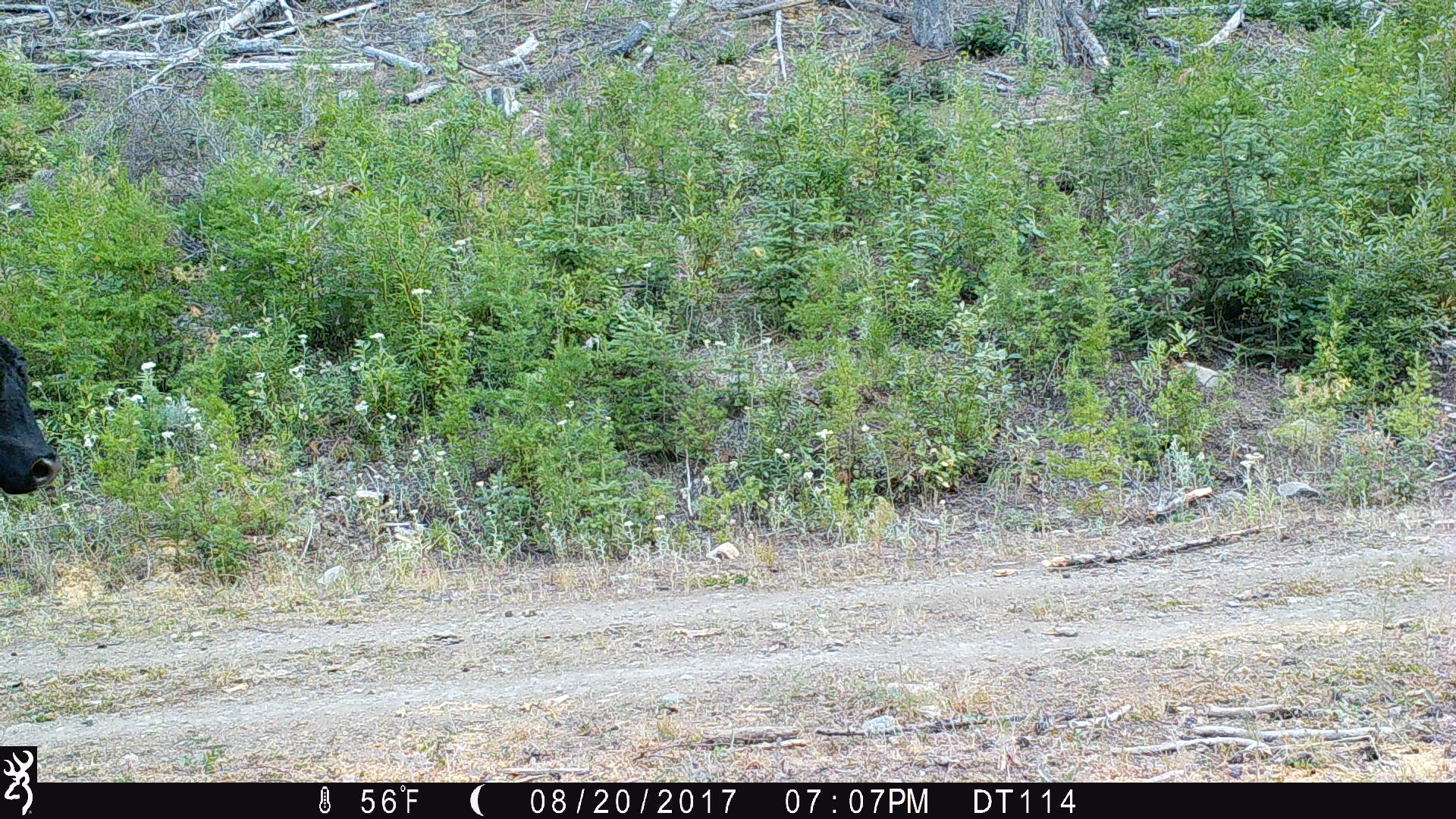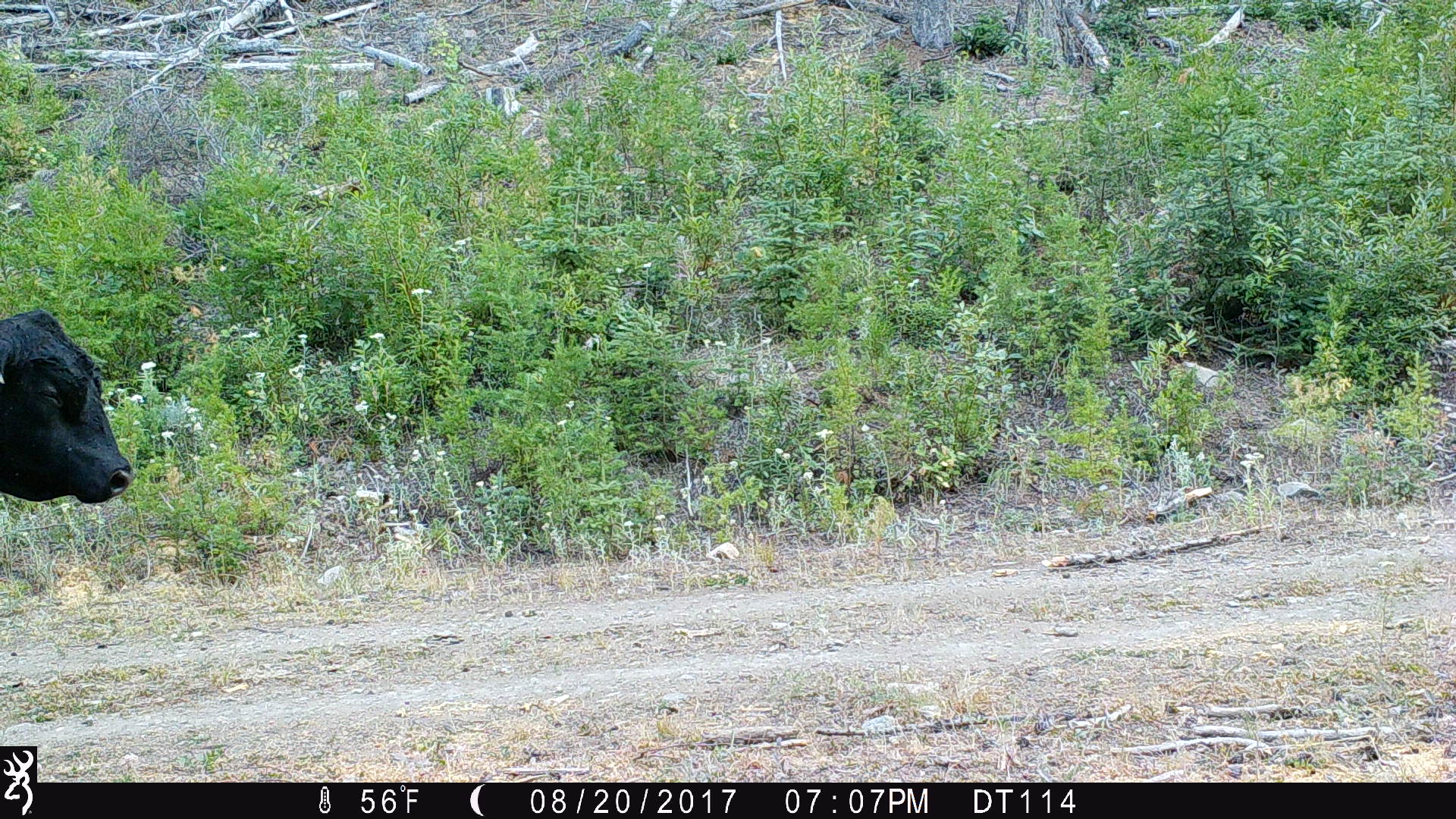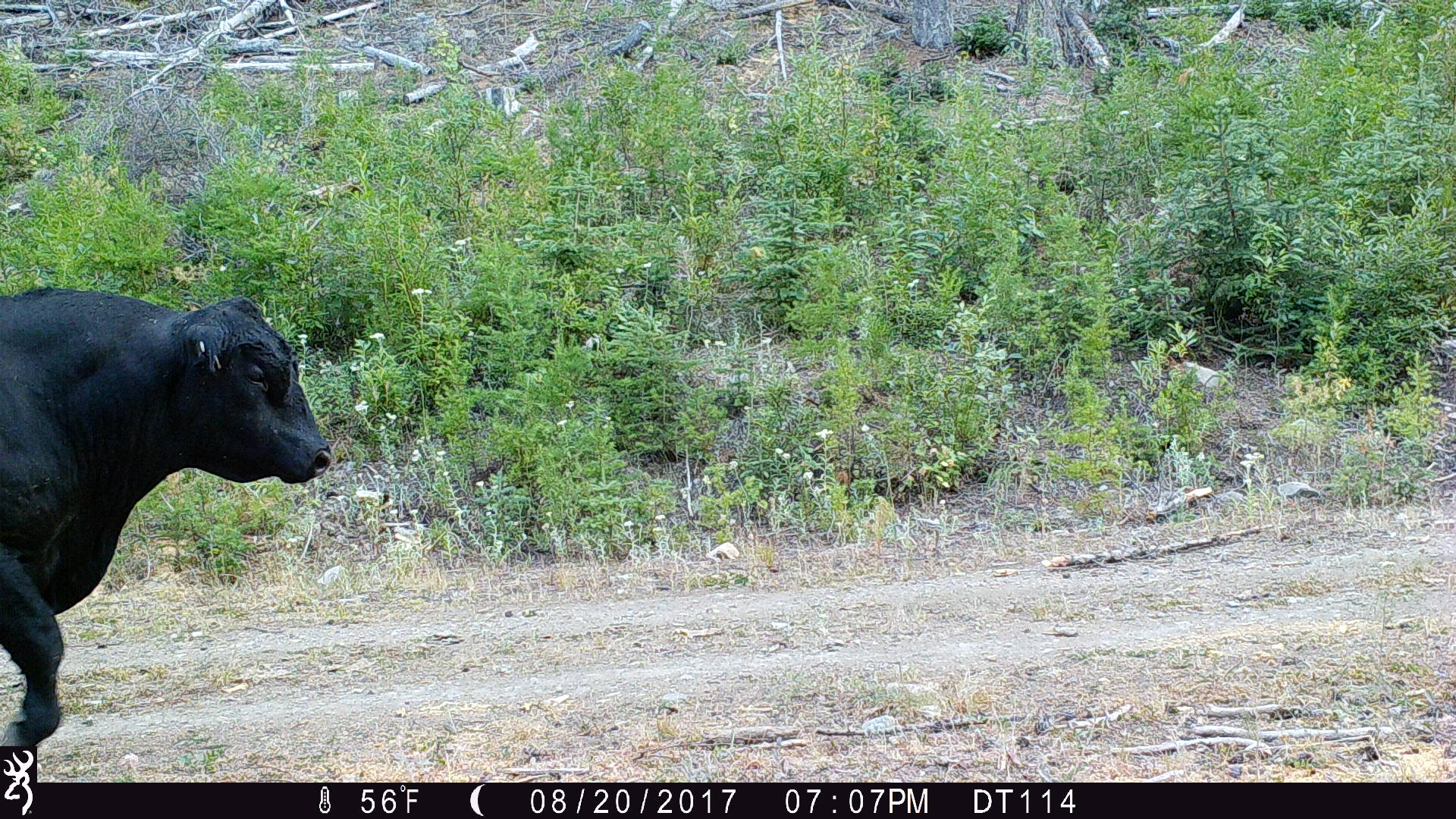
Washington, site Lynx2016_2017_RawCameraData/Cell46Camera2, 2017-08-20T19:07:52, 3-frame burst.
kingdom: Animalia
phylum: Chordata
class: Mammalia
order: Artiodactyla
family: Bovidae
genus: Bos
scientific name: Bos taurus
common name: domestic cattle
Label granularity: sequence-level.